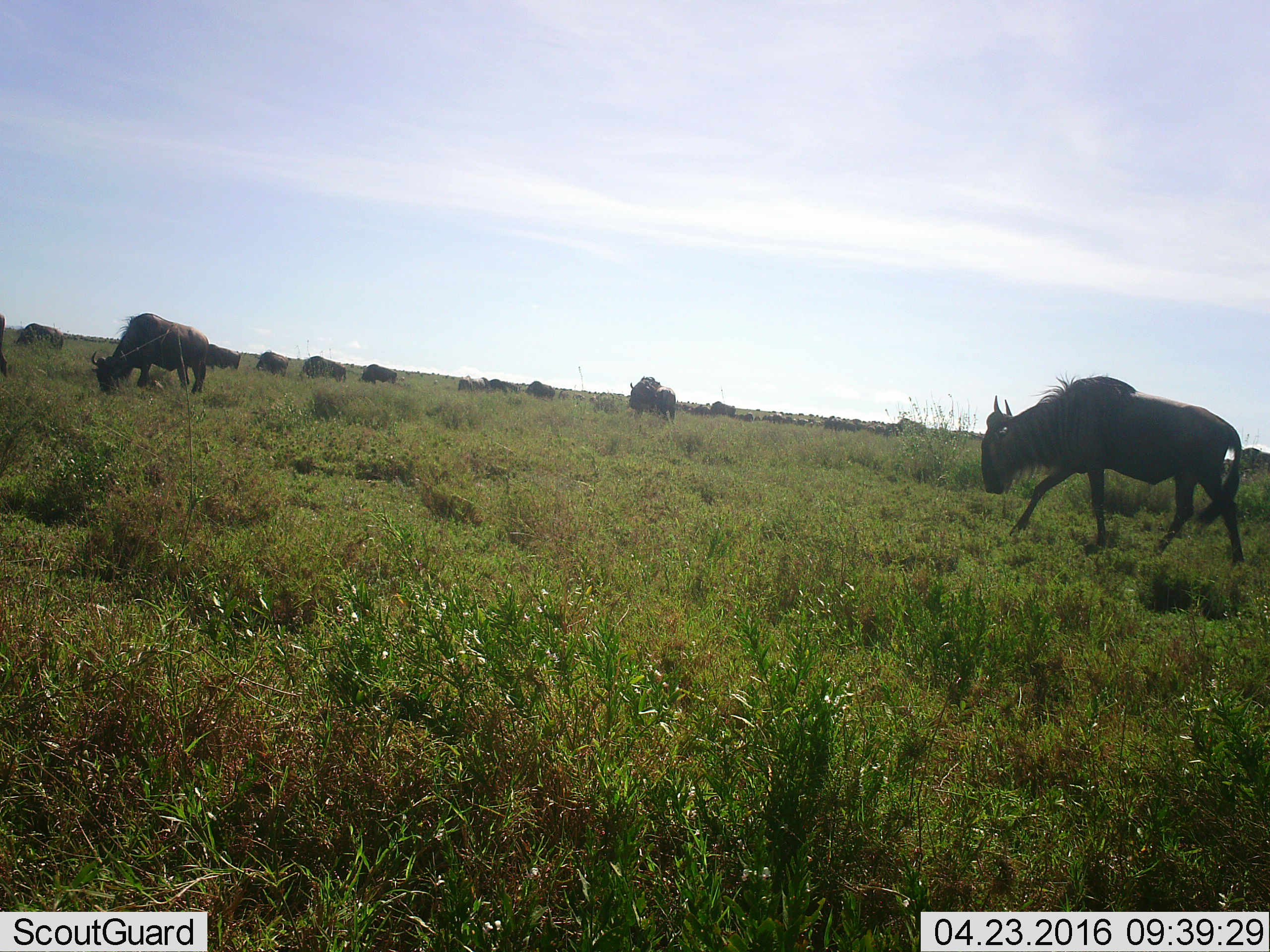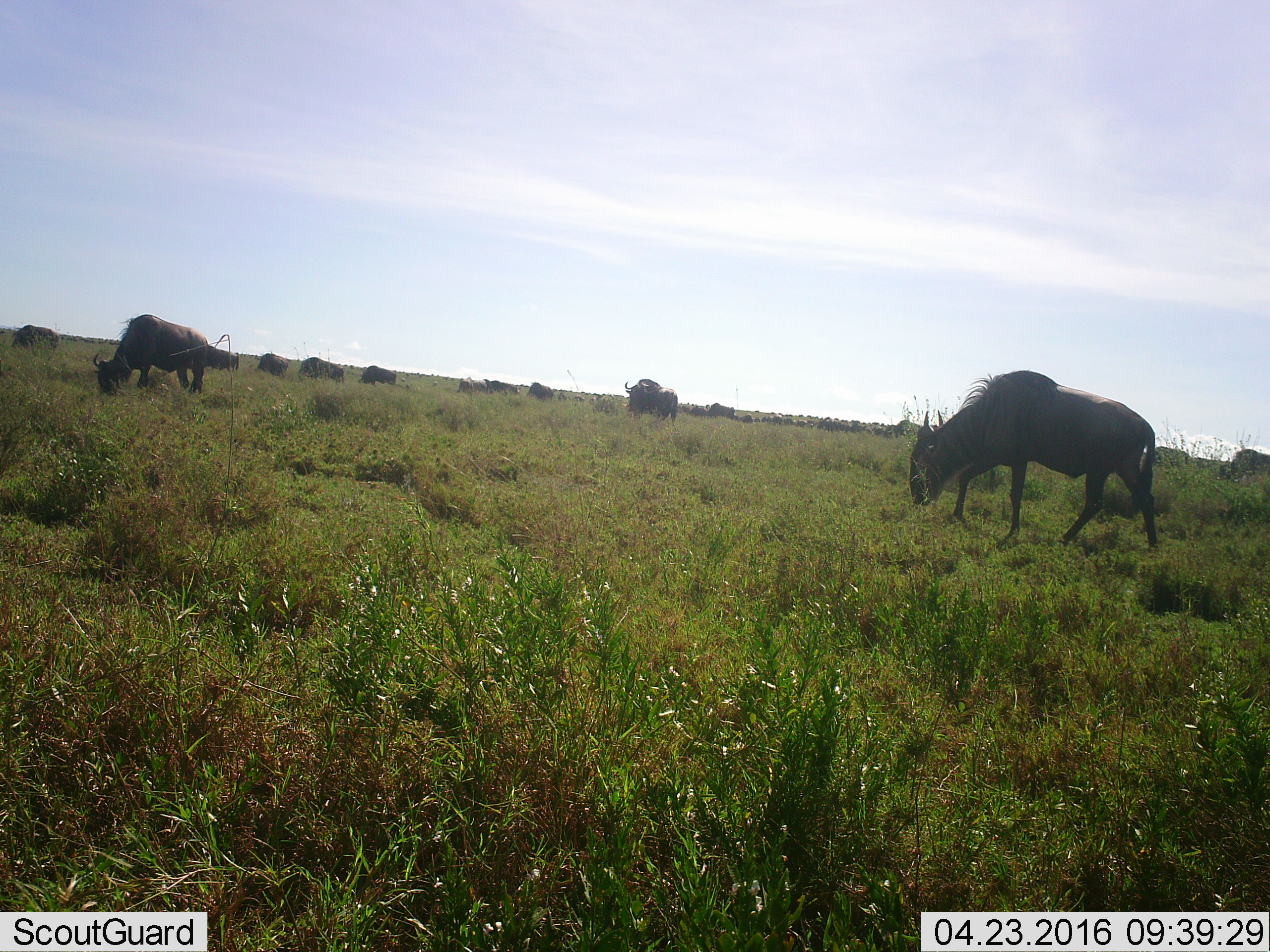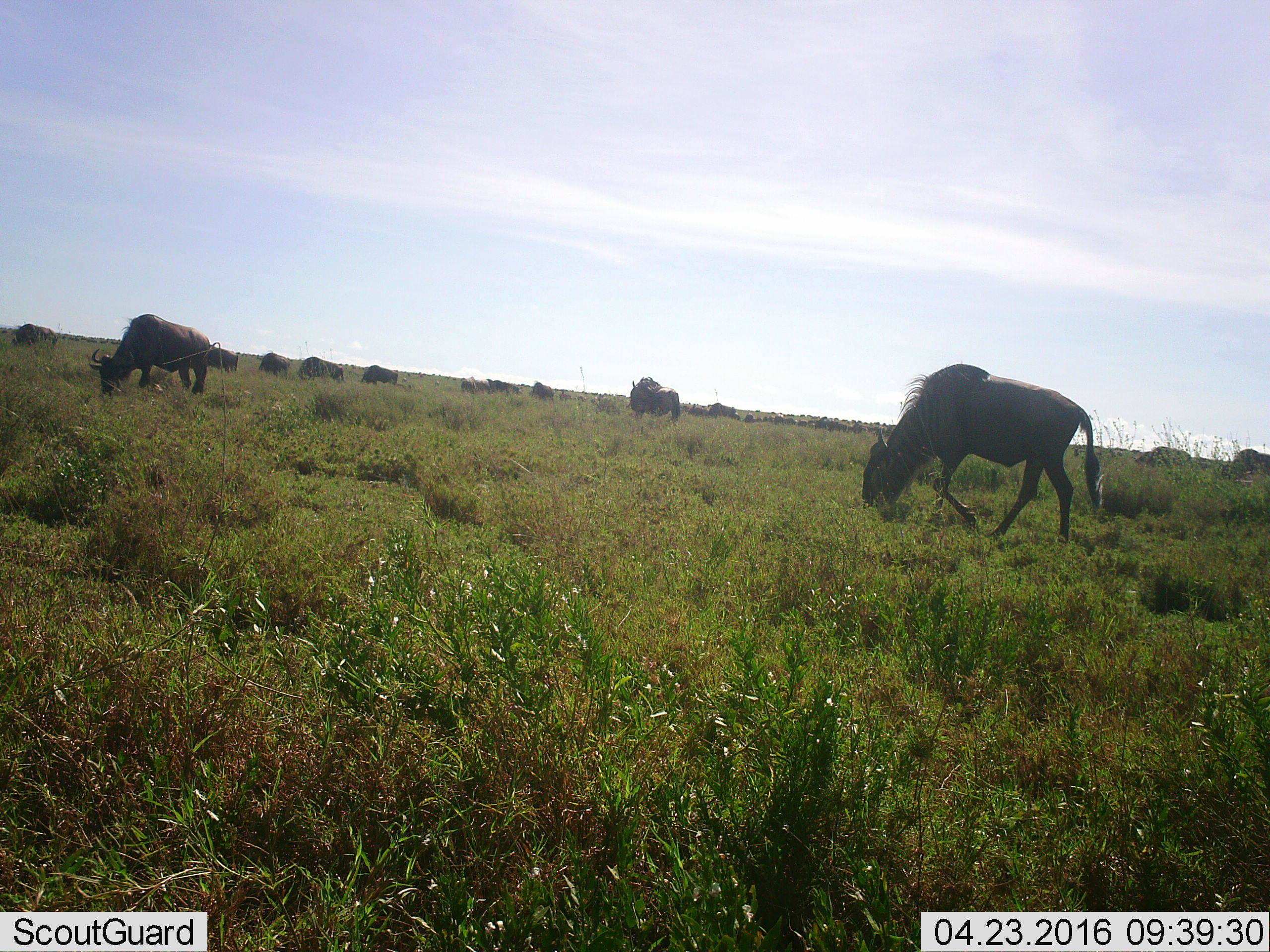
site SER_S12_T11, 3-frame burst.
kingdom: Animalia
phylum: Chordata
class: Mammalia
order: Artiodactyla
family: Bovidae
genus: Connochaetes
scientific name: Connochaetes taurinus taurinus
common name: blue wildebeest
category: wildebeestblue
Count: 11-50.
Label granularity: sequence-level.